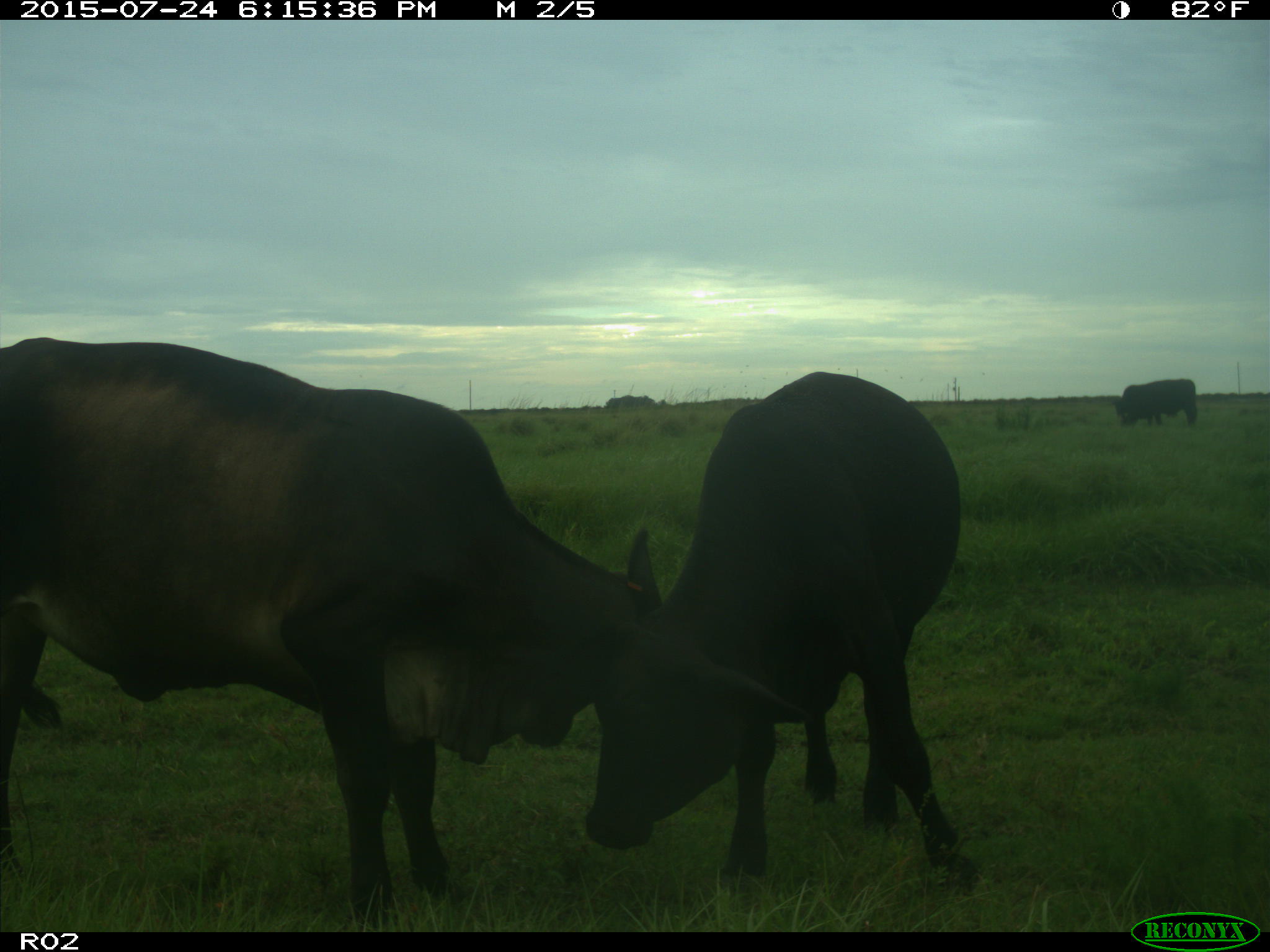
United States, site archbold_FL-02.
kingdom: Animalia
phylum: Chordata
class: Mammalia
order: Artiodactyla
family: Bovidae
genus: Bos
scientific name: Bos taurus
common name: domestic cow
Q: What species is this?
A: Bos taurus (domestic cow).